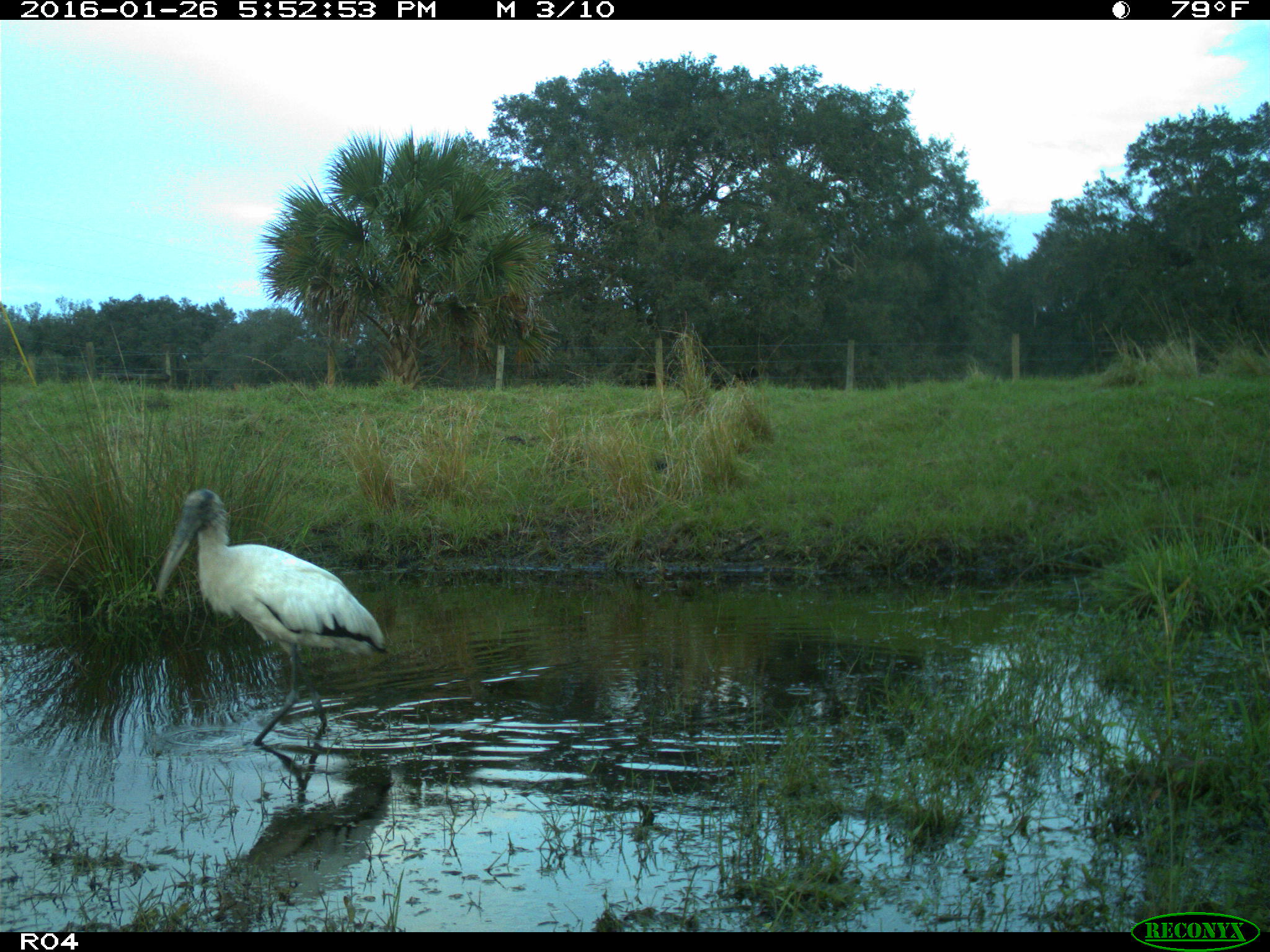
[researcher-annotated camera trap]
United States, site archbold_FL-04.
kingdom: Animalia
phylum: Chordata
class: Aves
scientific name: Aves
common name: birds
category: unidentified bird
Unidentified bird (birds) (Aves).